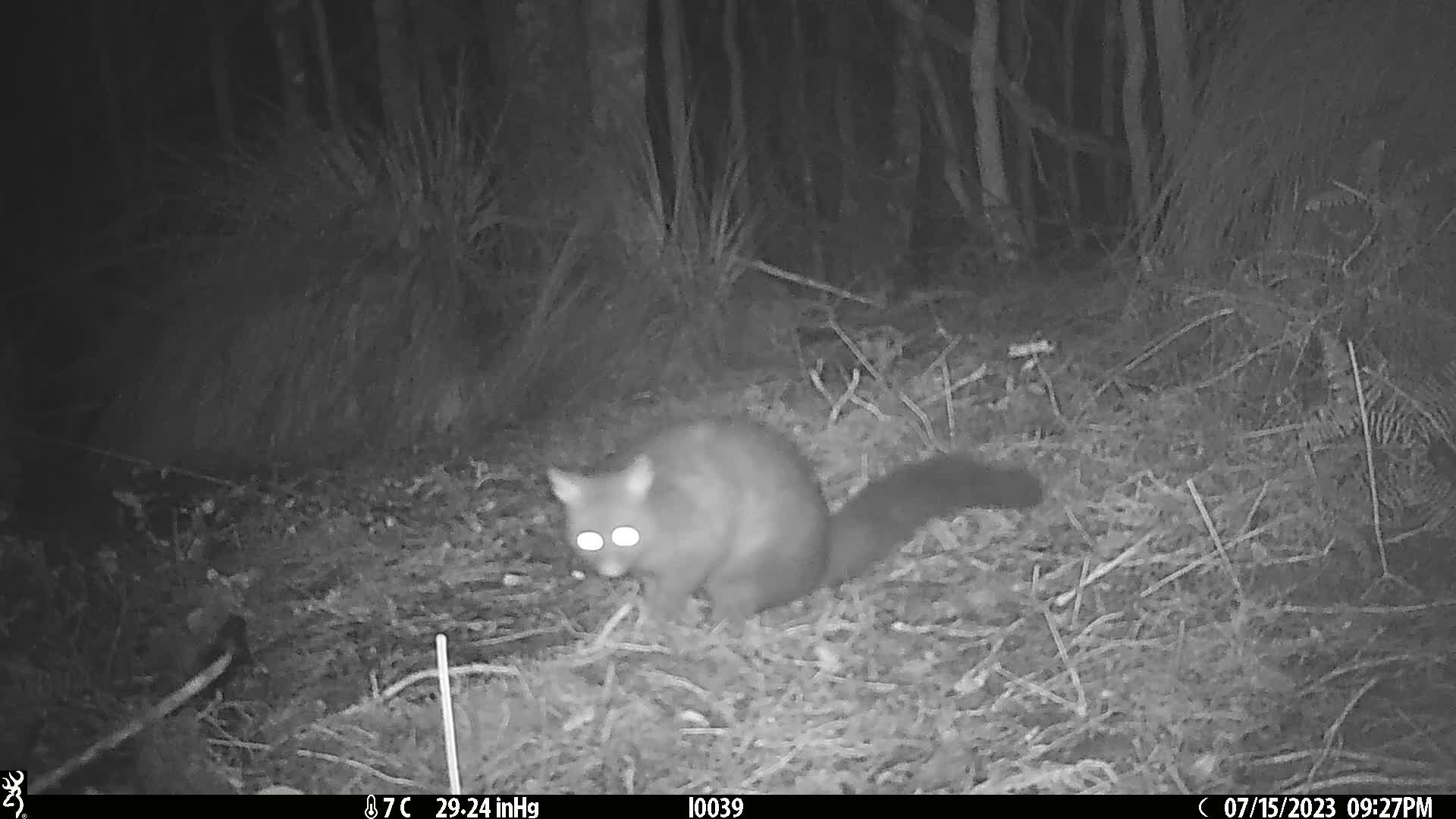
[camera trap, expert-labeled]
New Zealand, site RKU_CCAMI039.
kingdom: Animalia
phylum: Chordata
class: Mammalia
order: Diprotodontia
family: Phalangeridae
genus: Trichosurus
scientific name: Trichosurus vulpecula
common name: common brushtail possum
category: possum